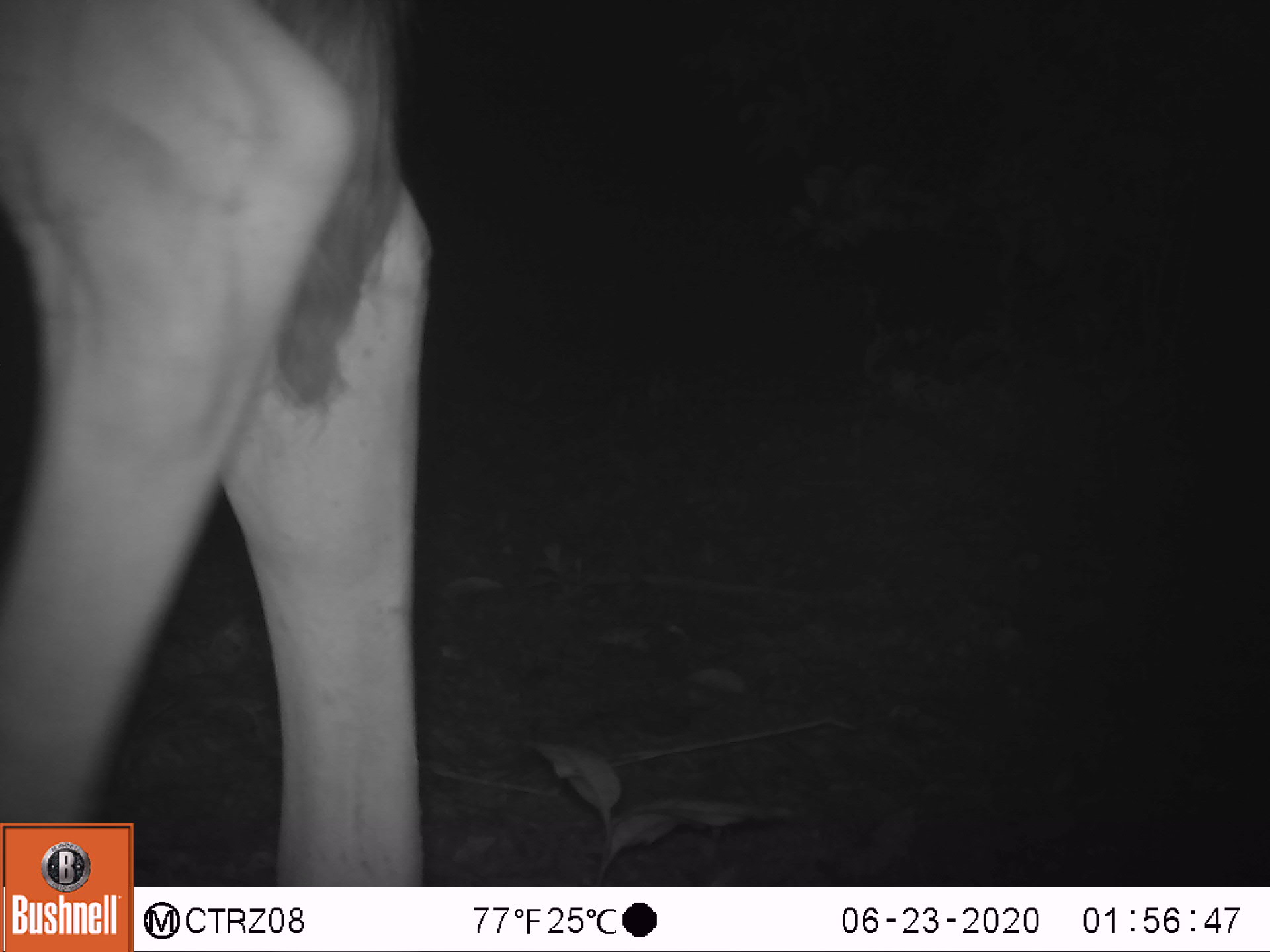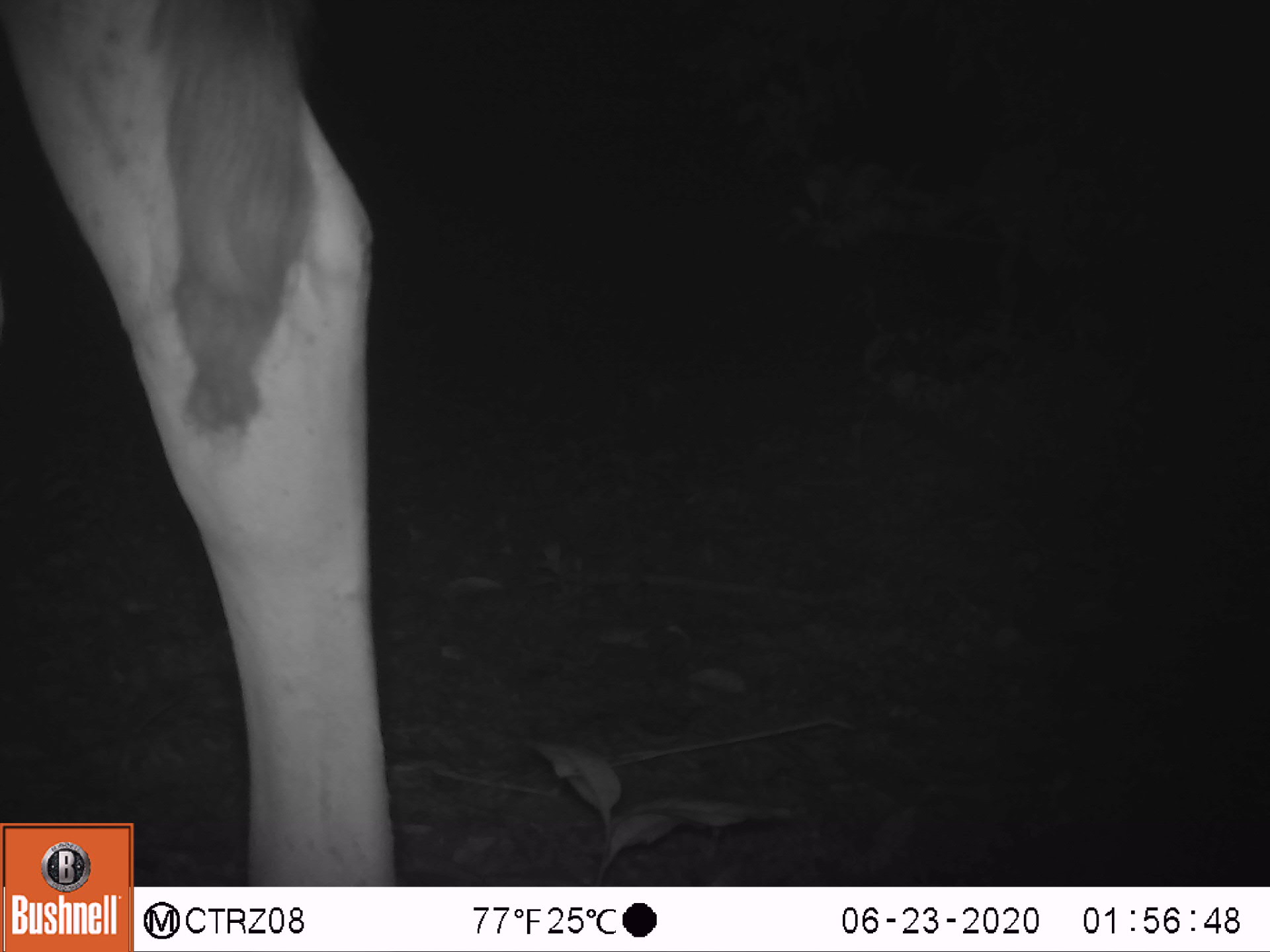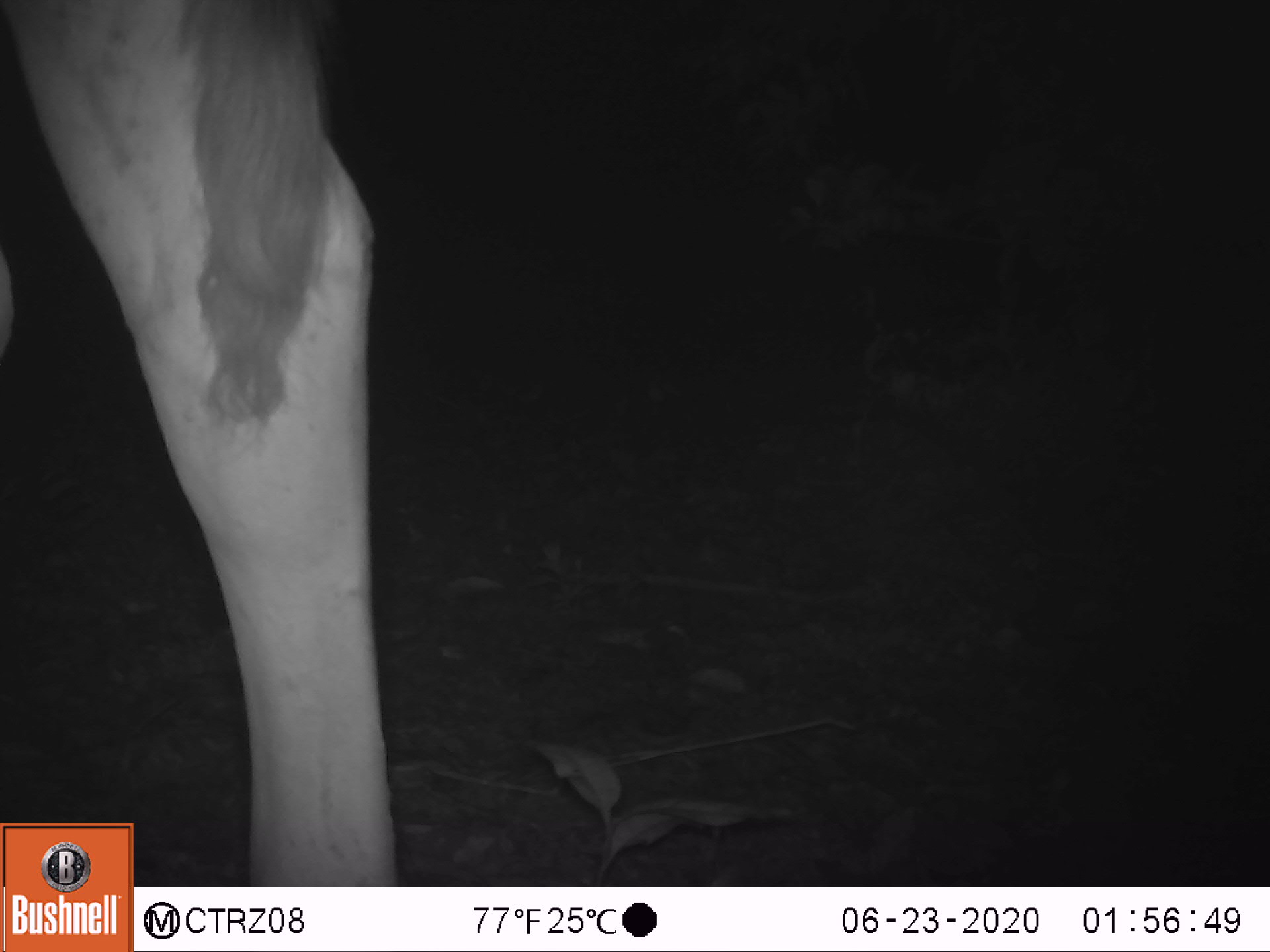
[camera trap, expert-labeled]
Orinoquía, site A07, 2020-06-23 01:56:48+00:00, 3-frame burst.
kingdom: Animalia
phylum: Chordata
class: Mammalia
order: Artiodactyla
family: Bovidae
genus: Bos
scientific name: Bos taurus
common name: cow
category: cattle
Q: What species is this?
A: Cattle (cow) (Bos taurus).